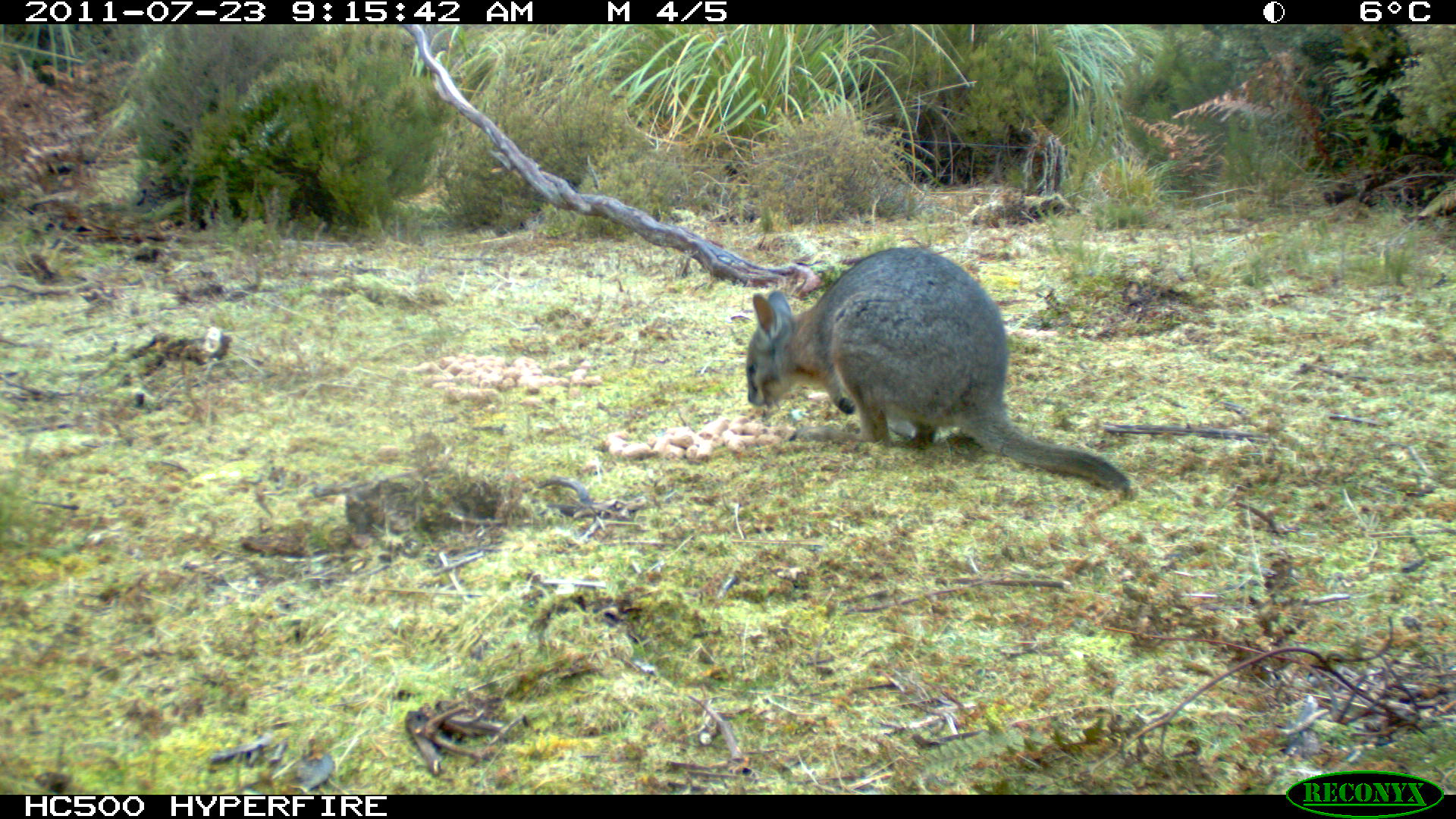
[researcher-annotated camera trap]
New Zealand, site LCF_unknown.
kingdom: Animalia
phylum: Chordata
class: Mammalia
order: Diprotodontia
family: Macropodidae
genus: Notamacropus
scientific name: Notamacropus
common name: wallaby